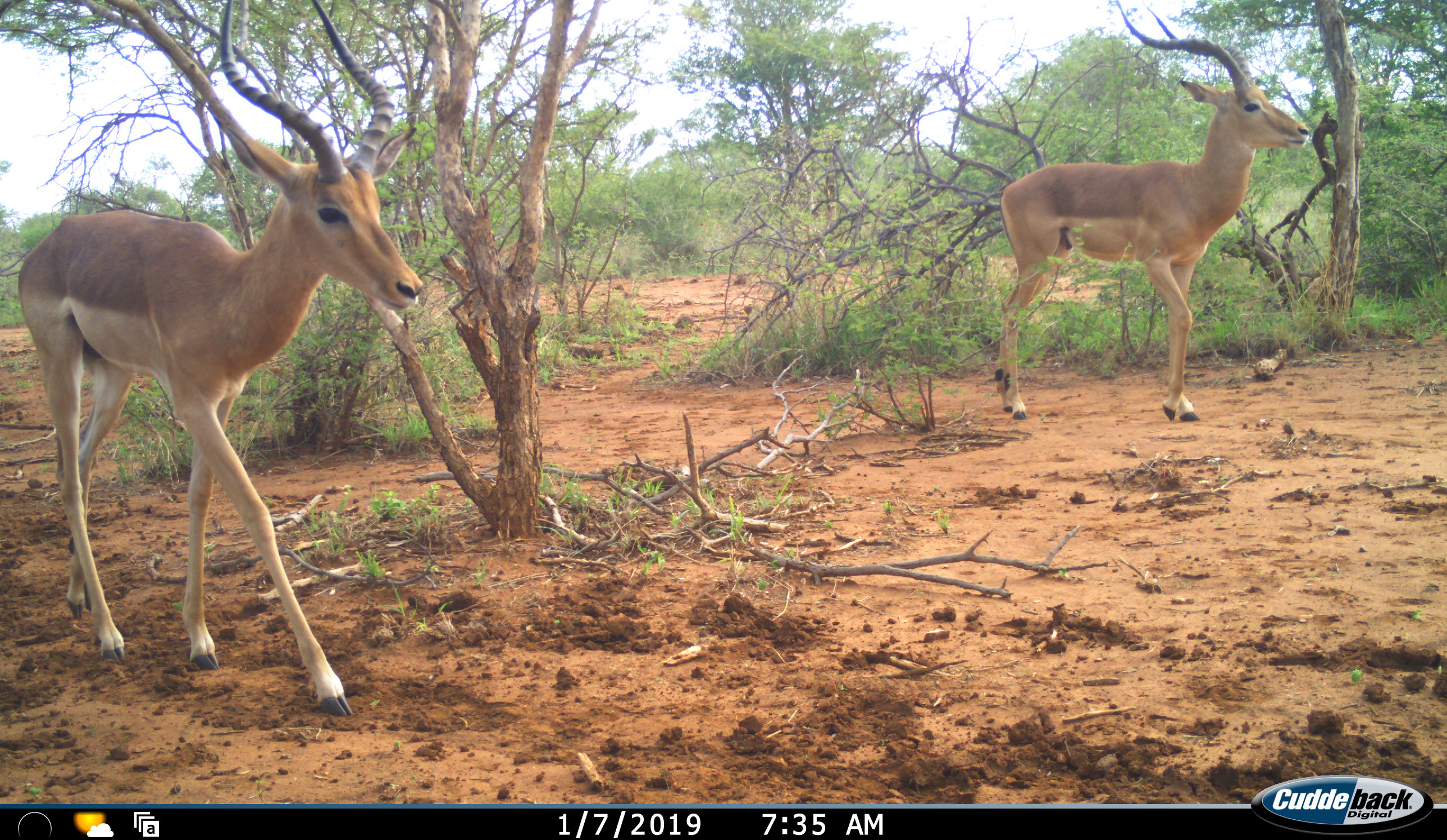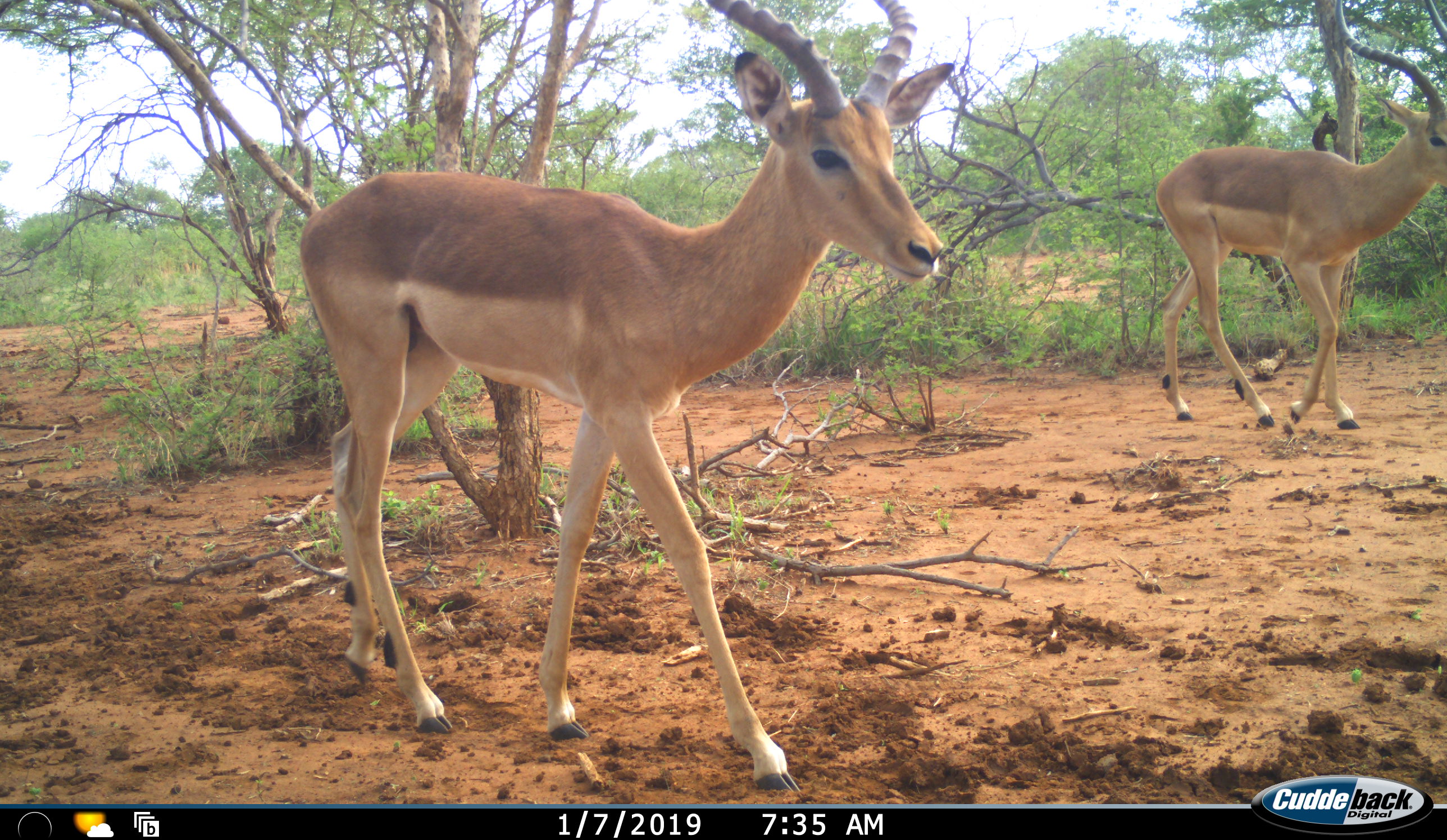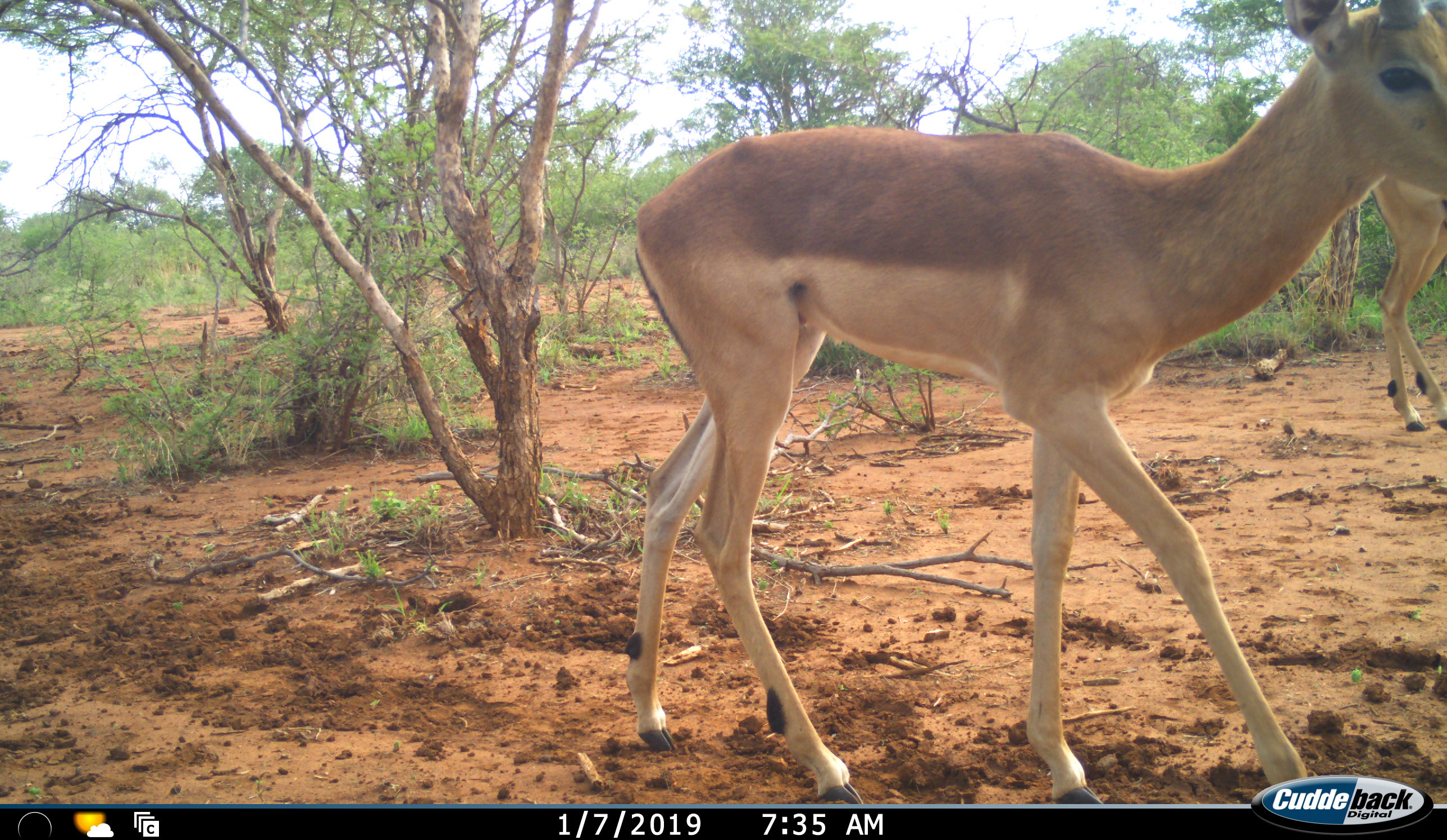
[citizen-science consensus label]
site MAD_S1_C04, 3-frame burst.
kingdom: Animalia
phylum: Chordata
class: Mammalia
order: Artiodactyla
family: Bovidae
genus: Aepyceros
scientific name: Aepyceros melampus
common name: impala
Impala (Aepyceros melampus), count 2. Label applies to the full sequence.